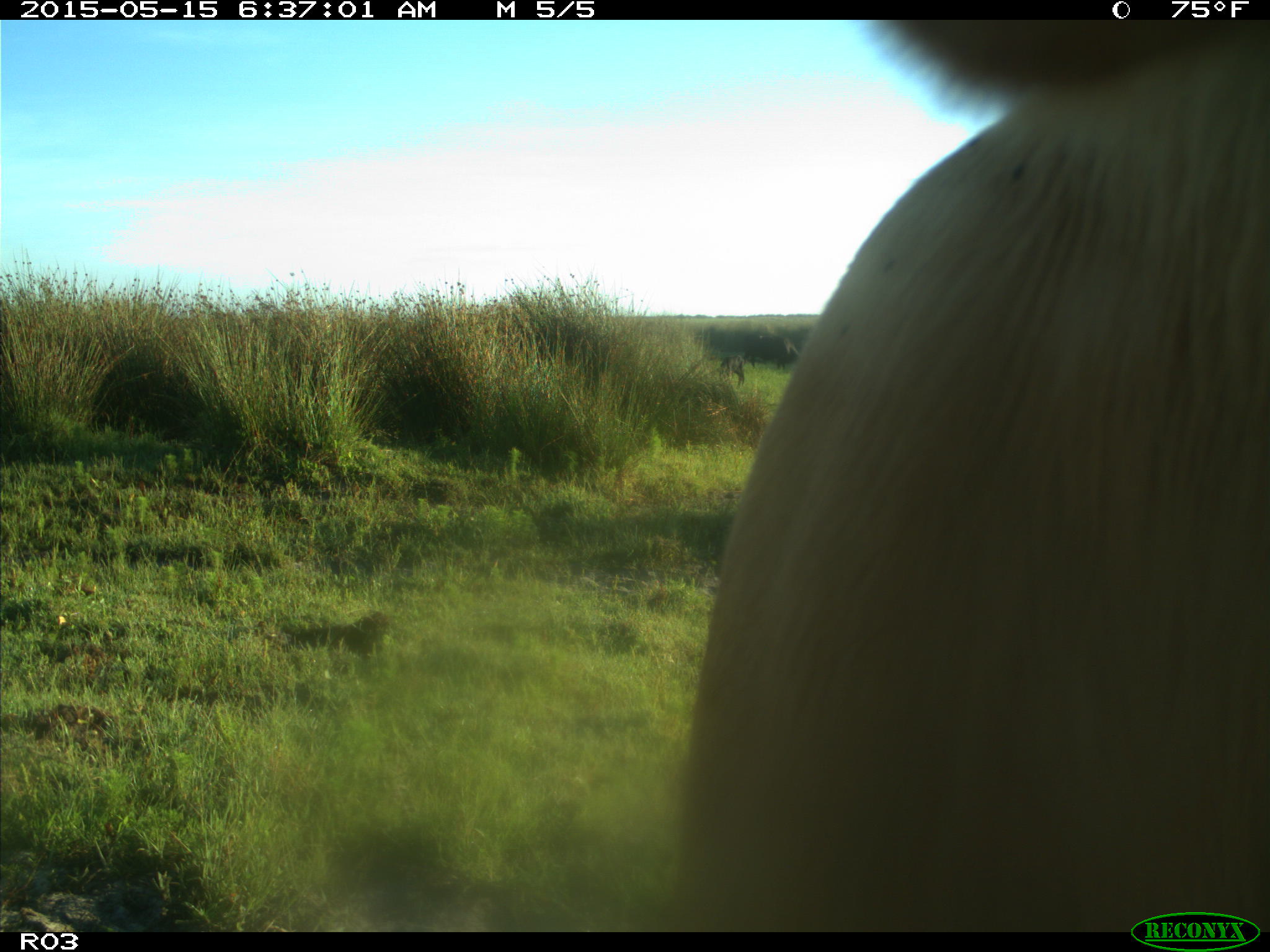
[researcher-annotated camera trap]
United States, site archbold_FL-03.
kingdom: Animalia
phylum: Chordata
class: Mammalia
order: Artiodactyla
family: Bovidae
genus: Bos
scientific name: Bos taurus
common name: domestic cow